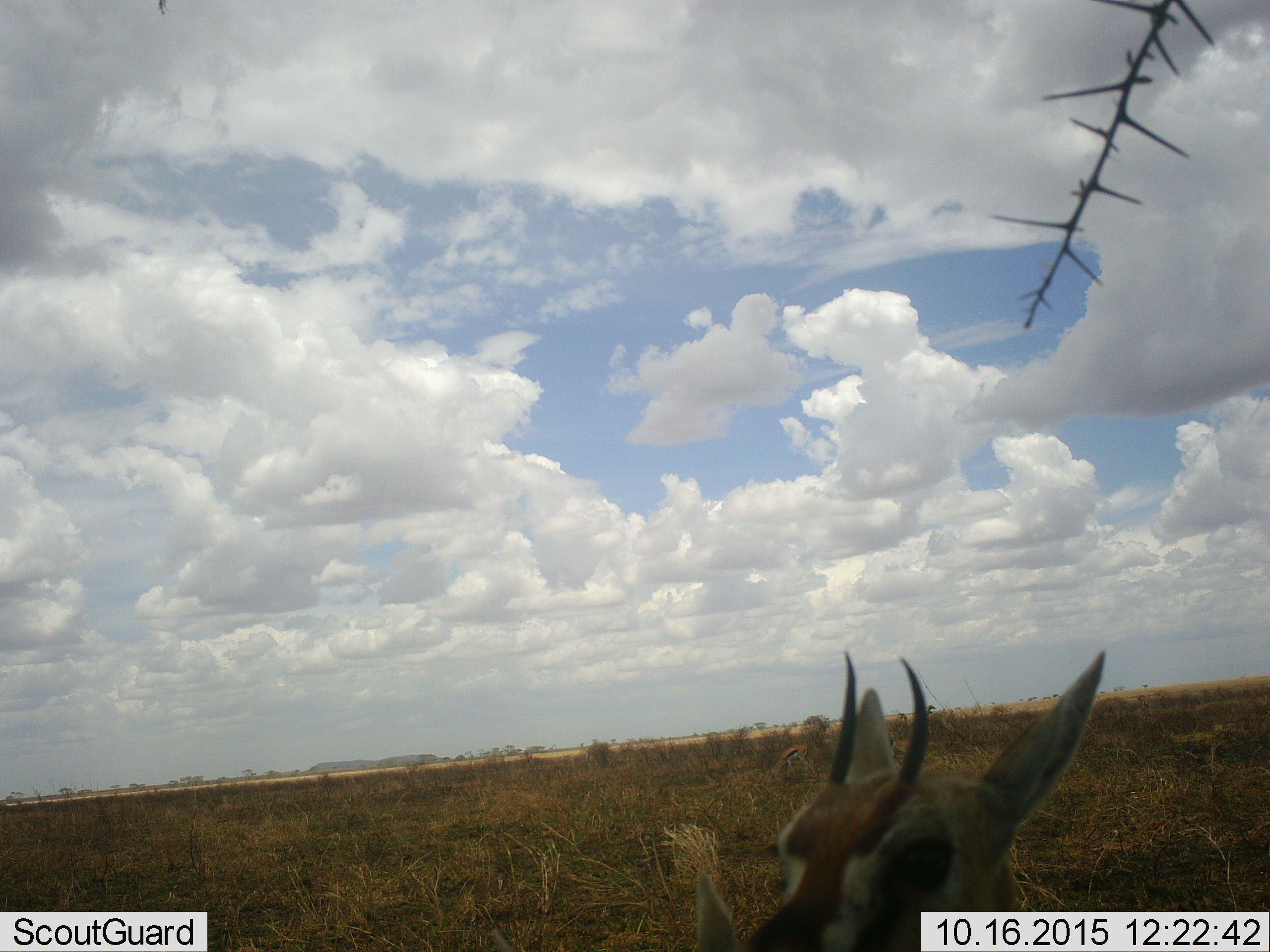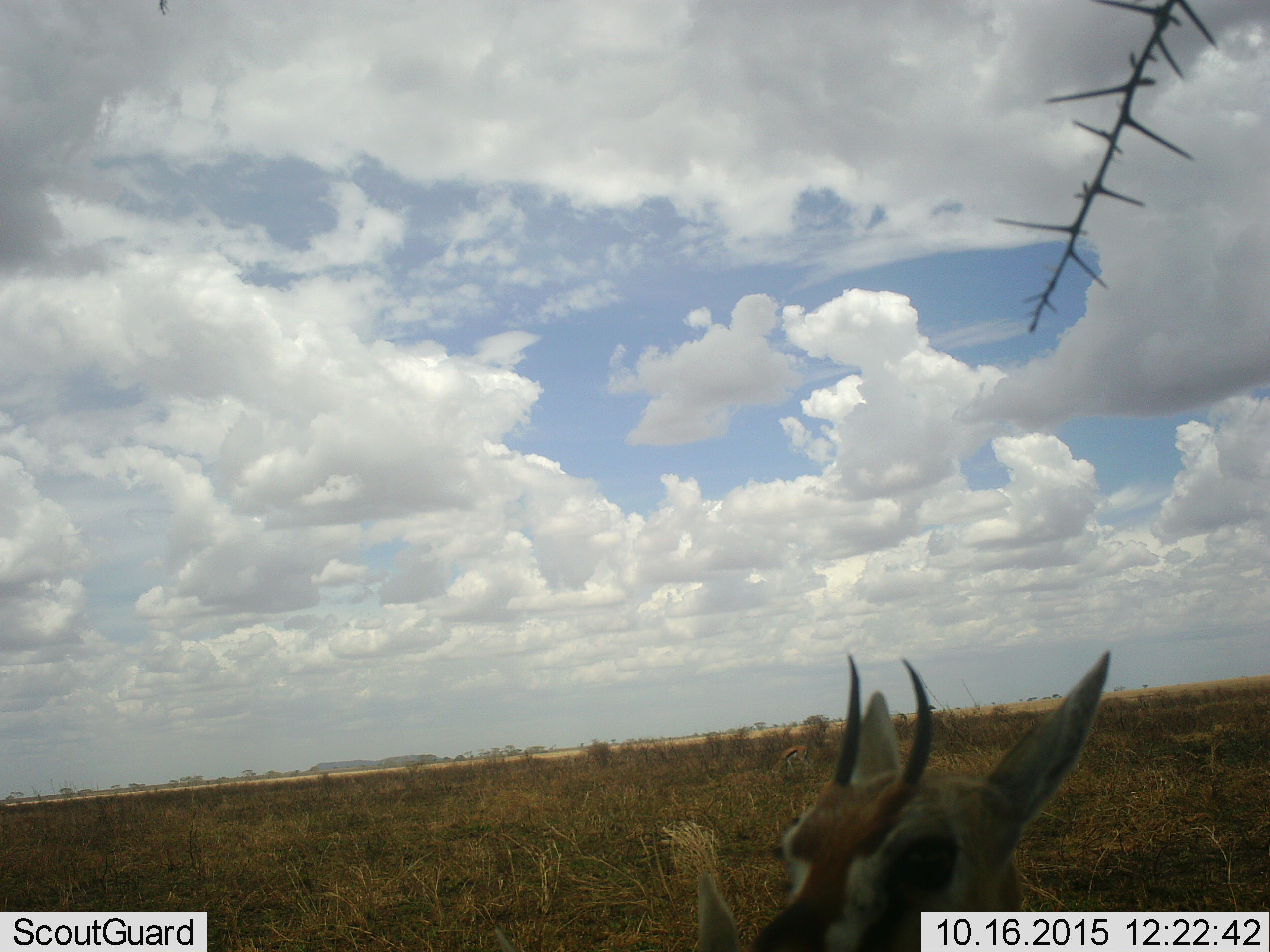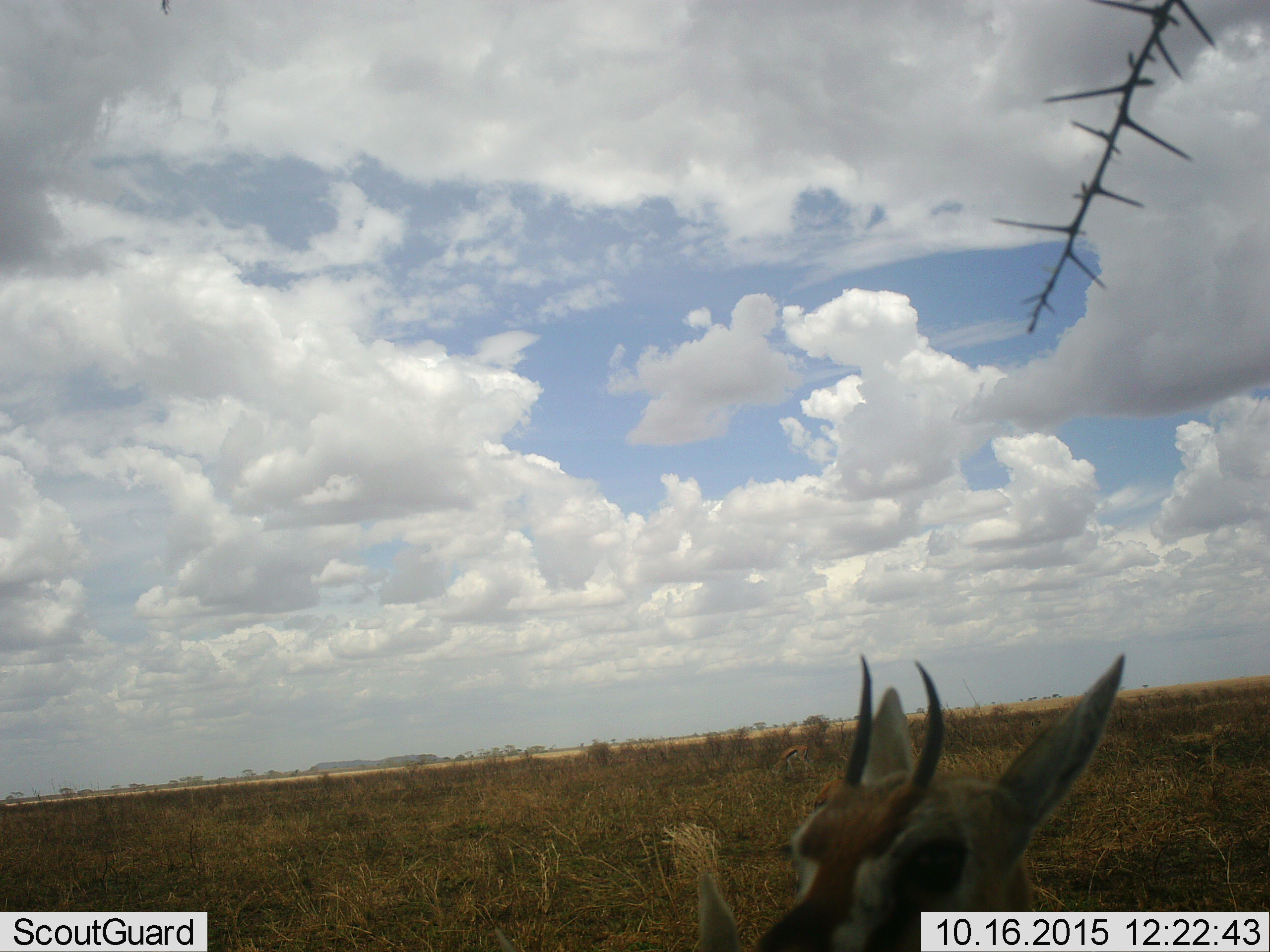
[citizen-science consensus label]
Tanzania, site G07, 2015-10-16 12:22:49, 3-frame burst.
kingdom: Animalia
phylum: Chordata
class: Mammalia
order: Artiodactyla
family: Bovidae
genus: Eudorcas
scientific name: Eudorcas thomsonii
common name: thomson's gazelle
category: gazellethomsons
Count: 2.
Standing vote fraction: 90%.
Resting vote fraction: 10%.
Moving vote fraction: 10%.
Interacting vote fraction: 10%.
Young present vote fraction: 0%.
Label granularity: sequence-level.